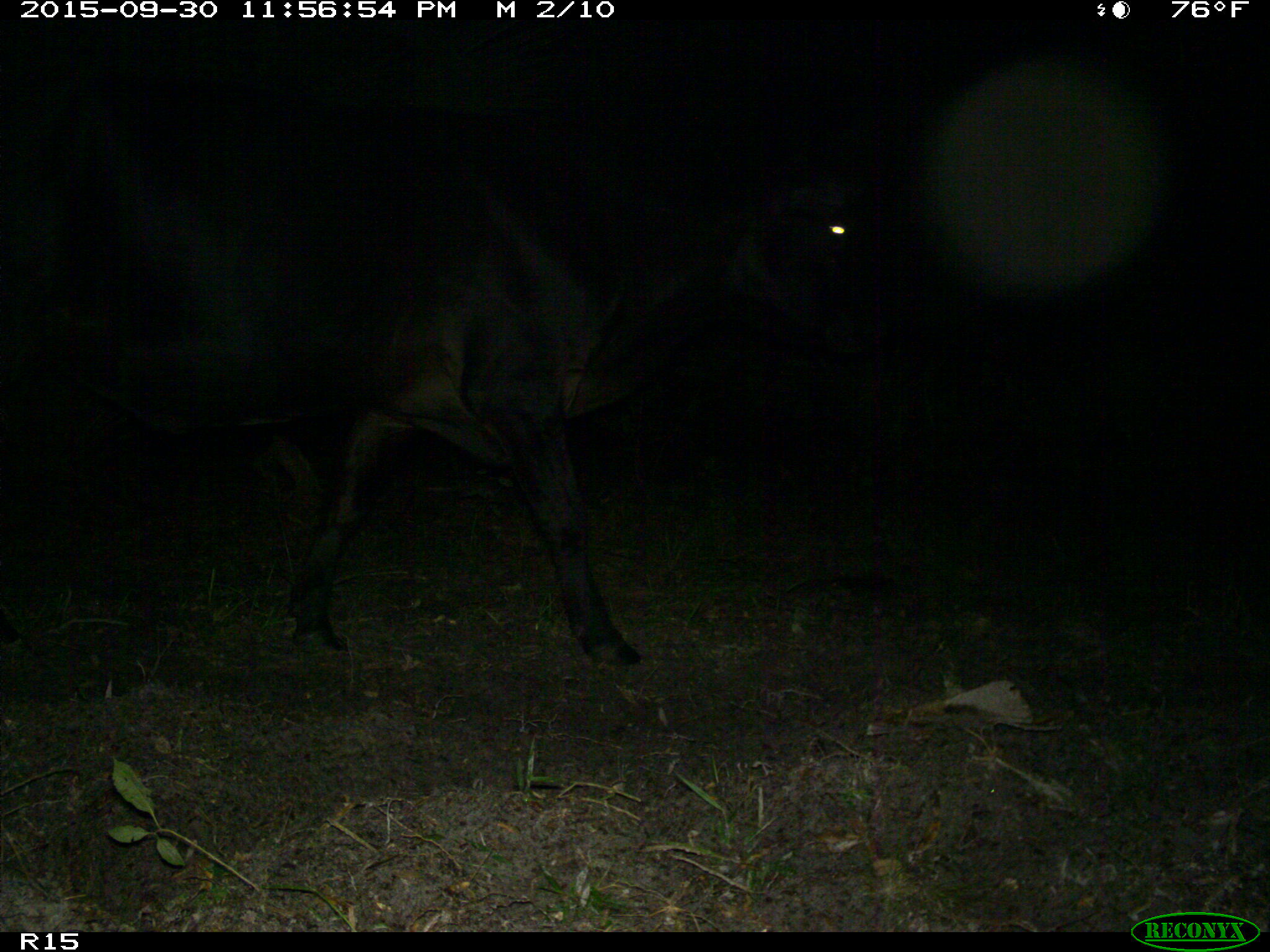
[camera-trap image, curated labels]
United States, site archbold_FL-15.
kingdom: Animalia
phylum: Chordata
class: Mammalia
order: Artiodactyla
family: Bovidae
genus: Bos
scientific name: Bos taurus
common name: domestic cow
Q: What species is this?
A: Bos taurus (domestic cow).